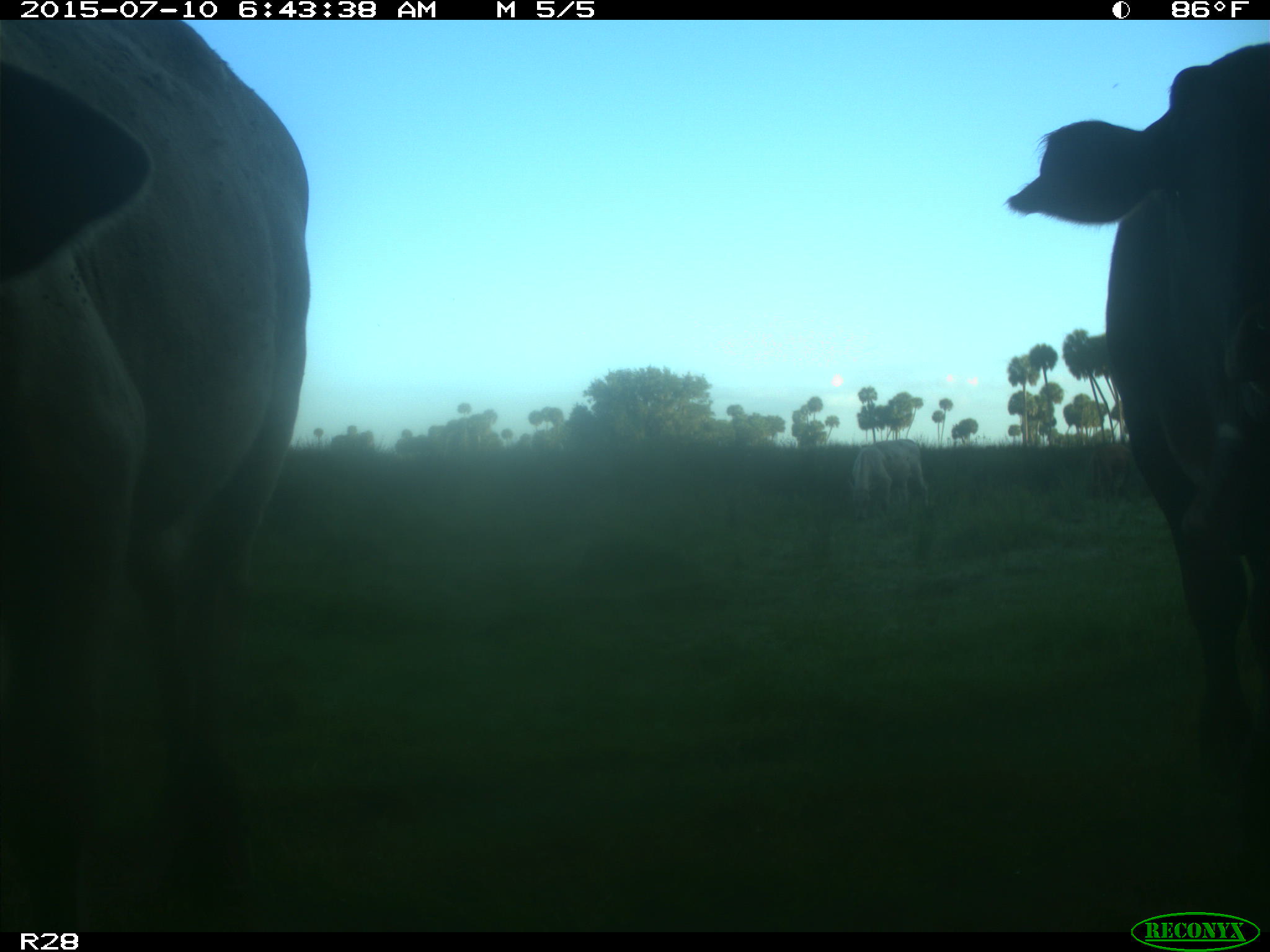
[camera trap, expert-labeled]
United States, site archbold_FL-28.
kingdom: Animalia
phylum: Chordata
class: Mammalia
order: Artiodactyla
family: Bovidae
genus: Bos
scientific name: Bos taurus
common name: domestic cow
Bos taurus (domestic cow).